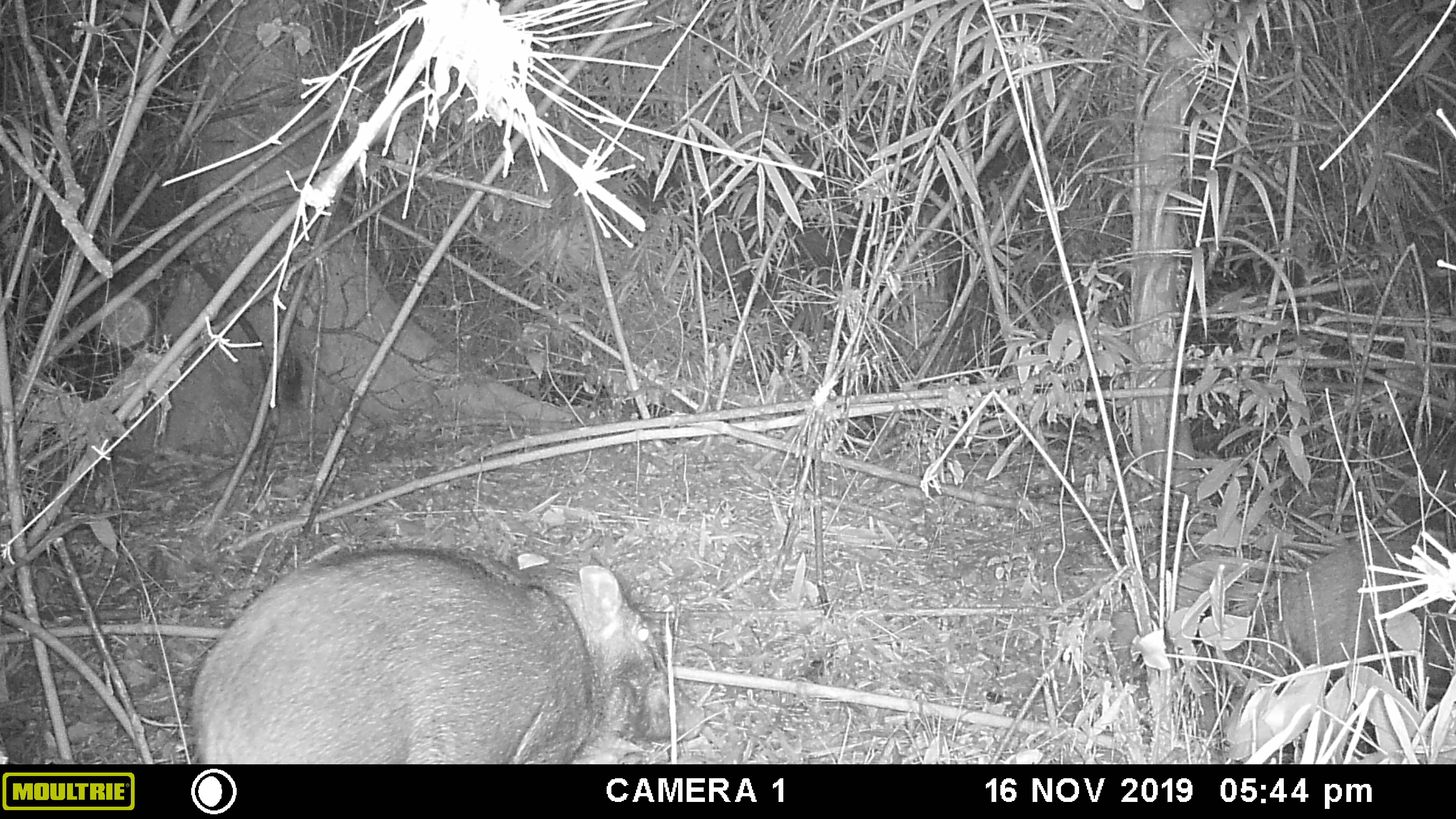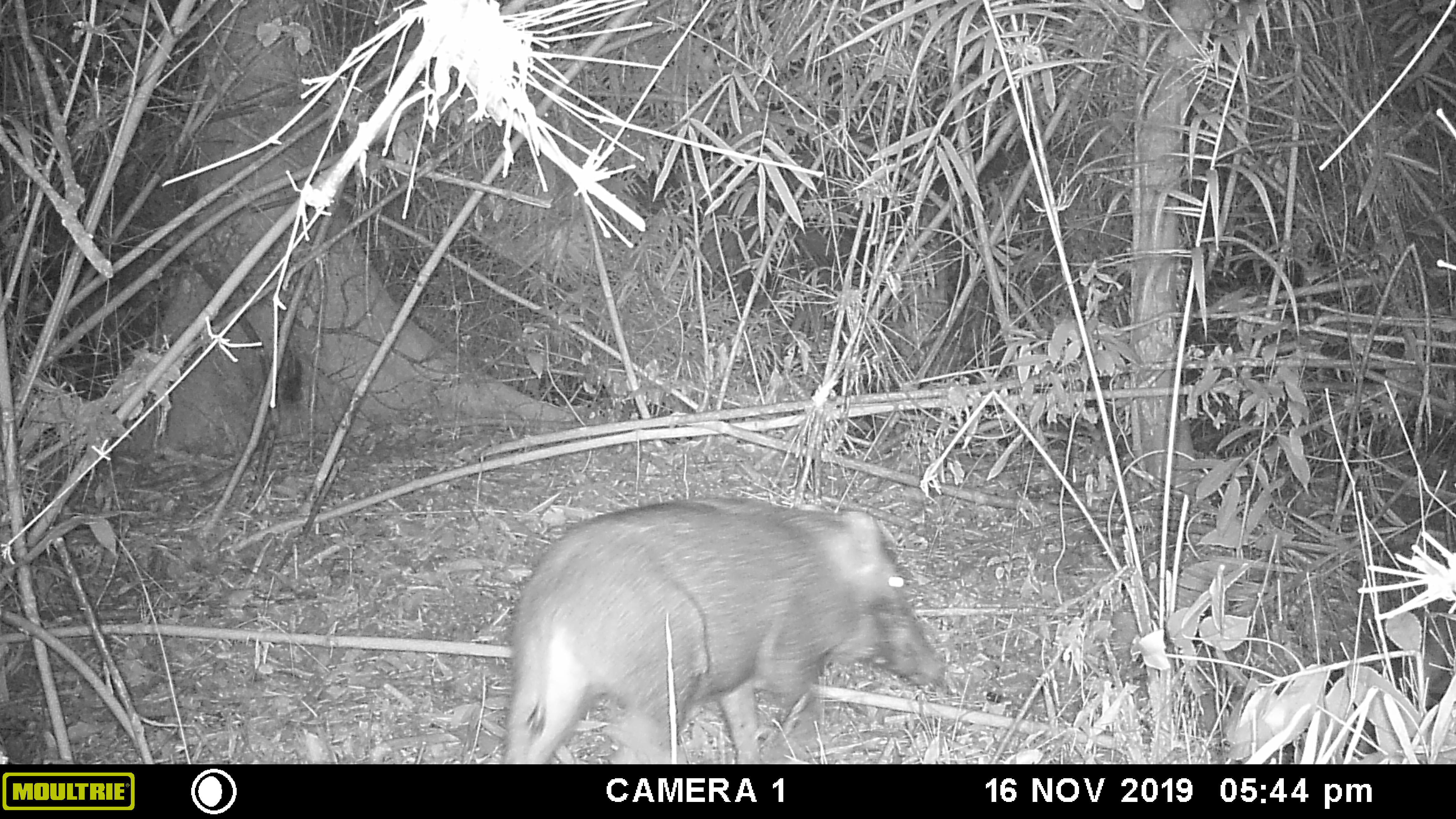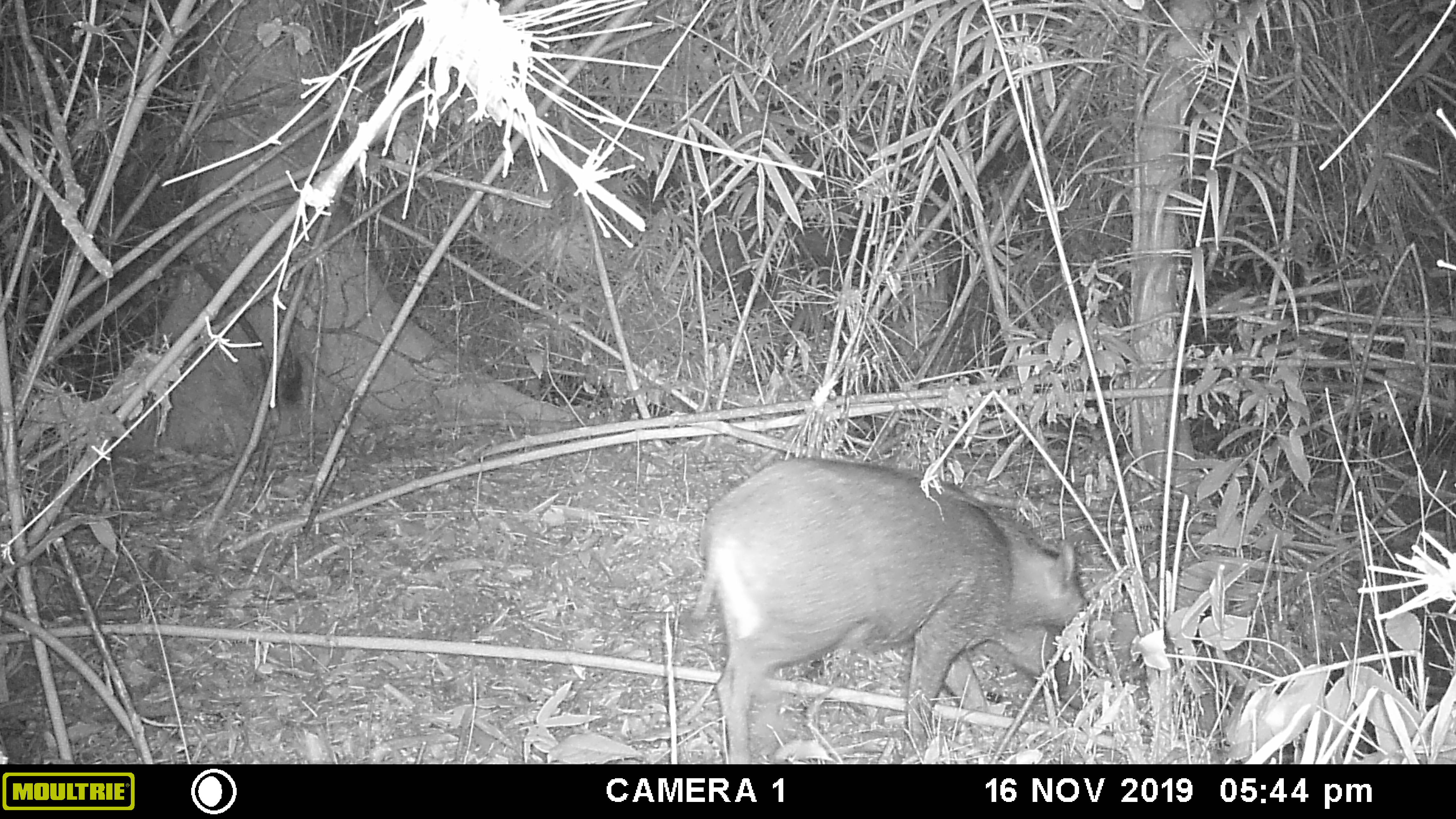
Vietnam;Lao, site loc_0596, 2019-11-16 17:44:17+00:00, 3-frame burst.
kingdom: Animalia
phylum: Chordata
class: Mammalia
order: Artiodactyla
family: Suidae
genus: Sus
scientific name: Sus scrofa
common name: eurasian wild pig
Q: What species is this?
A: Eurasian wild pig (Sus scrofa).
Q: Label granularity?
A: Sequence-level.